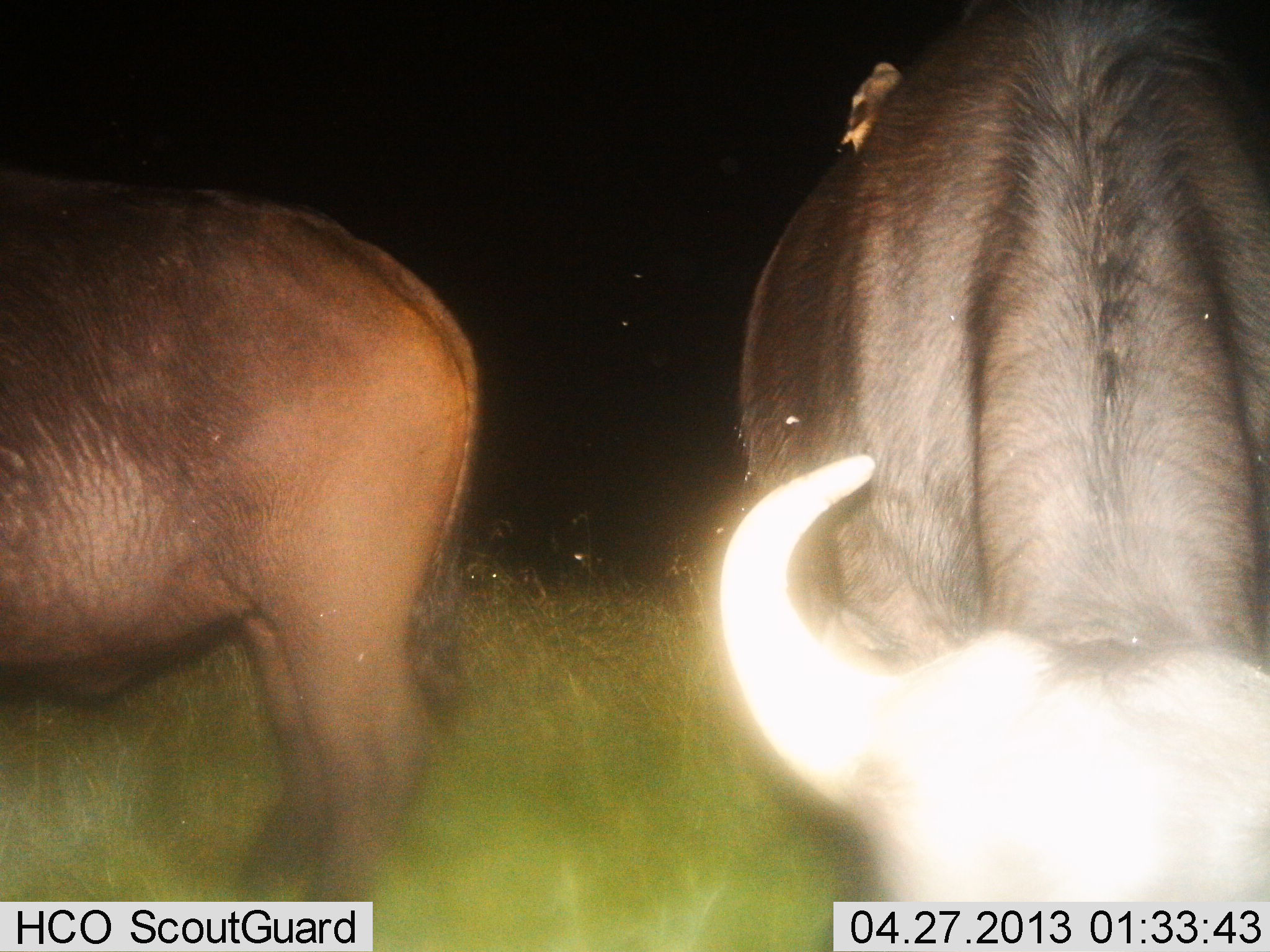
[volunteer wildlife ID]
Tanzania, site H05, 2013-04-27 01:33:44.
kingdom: Animalia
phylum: Chordata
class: Mammalia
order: Artiodactyla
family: Bovidae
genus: Syncerus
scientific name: Syncerus caffer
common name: cape buffalo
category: buffalo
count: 2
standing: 85%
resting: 4%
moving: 4%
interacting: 4%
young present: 0%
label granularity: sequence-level